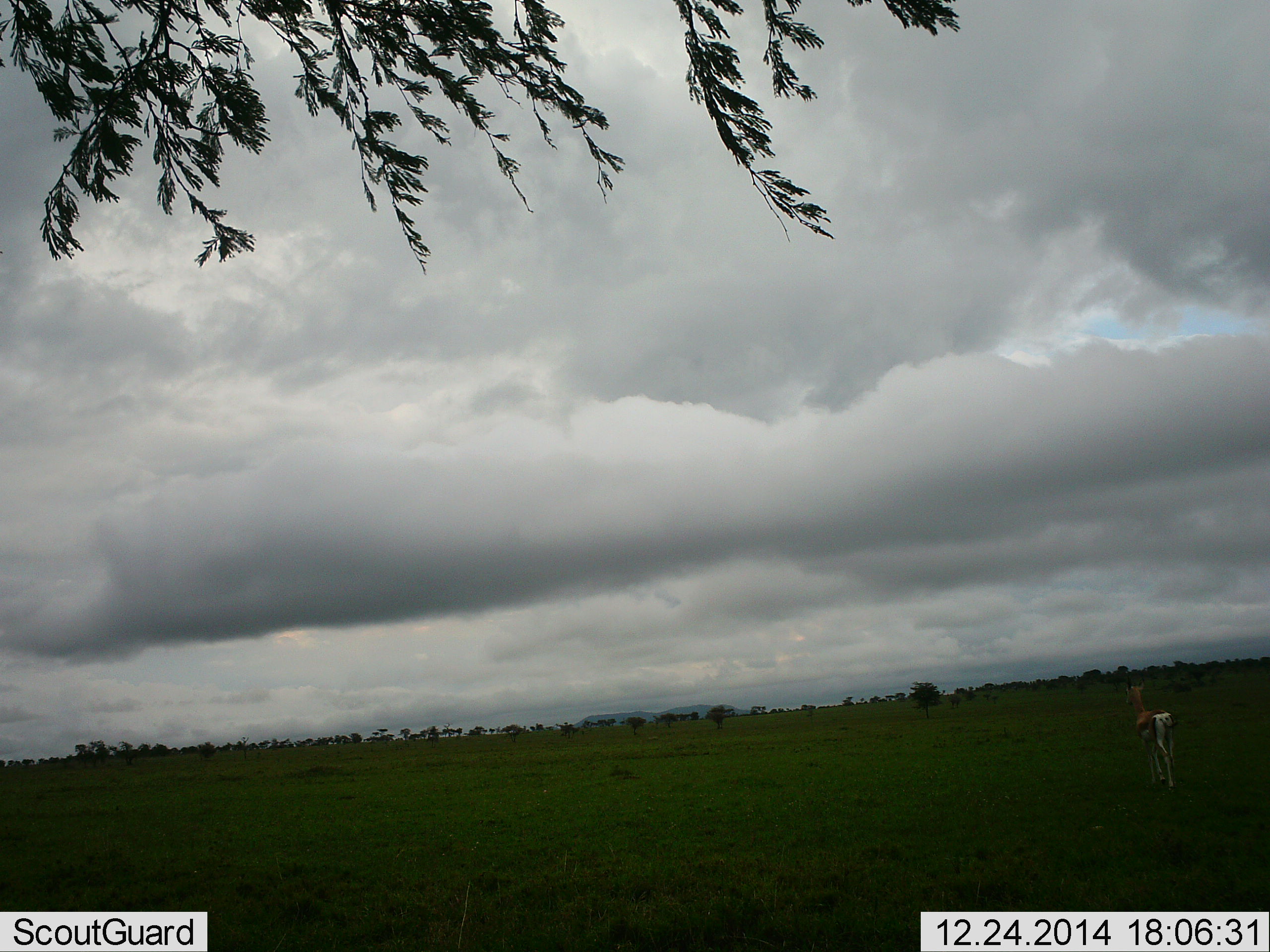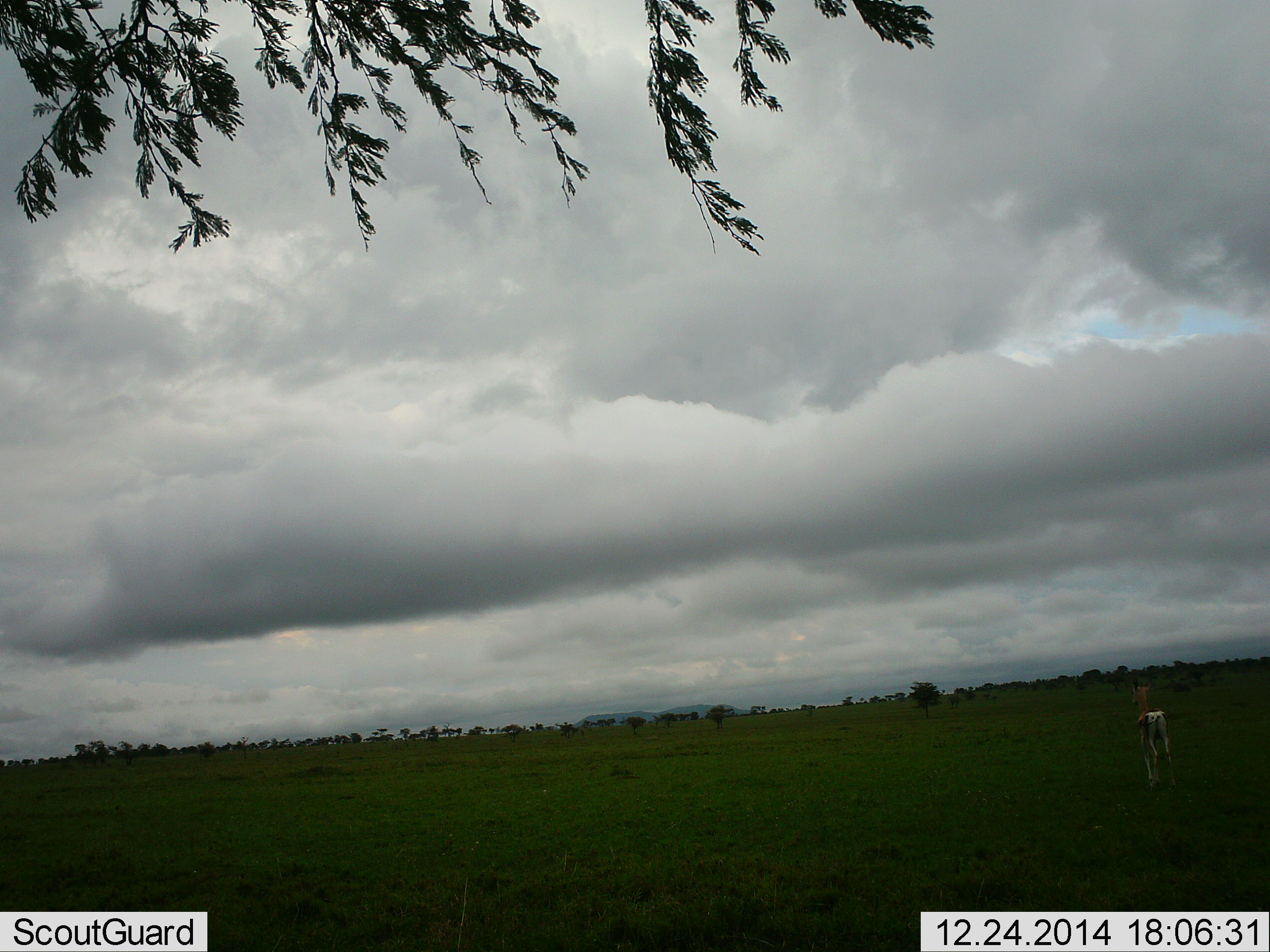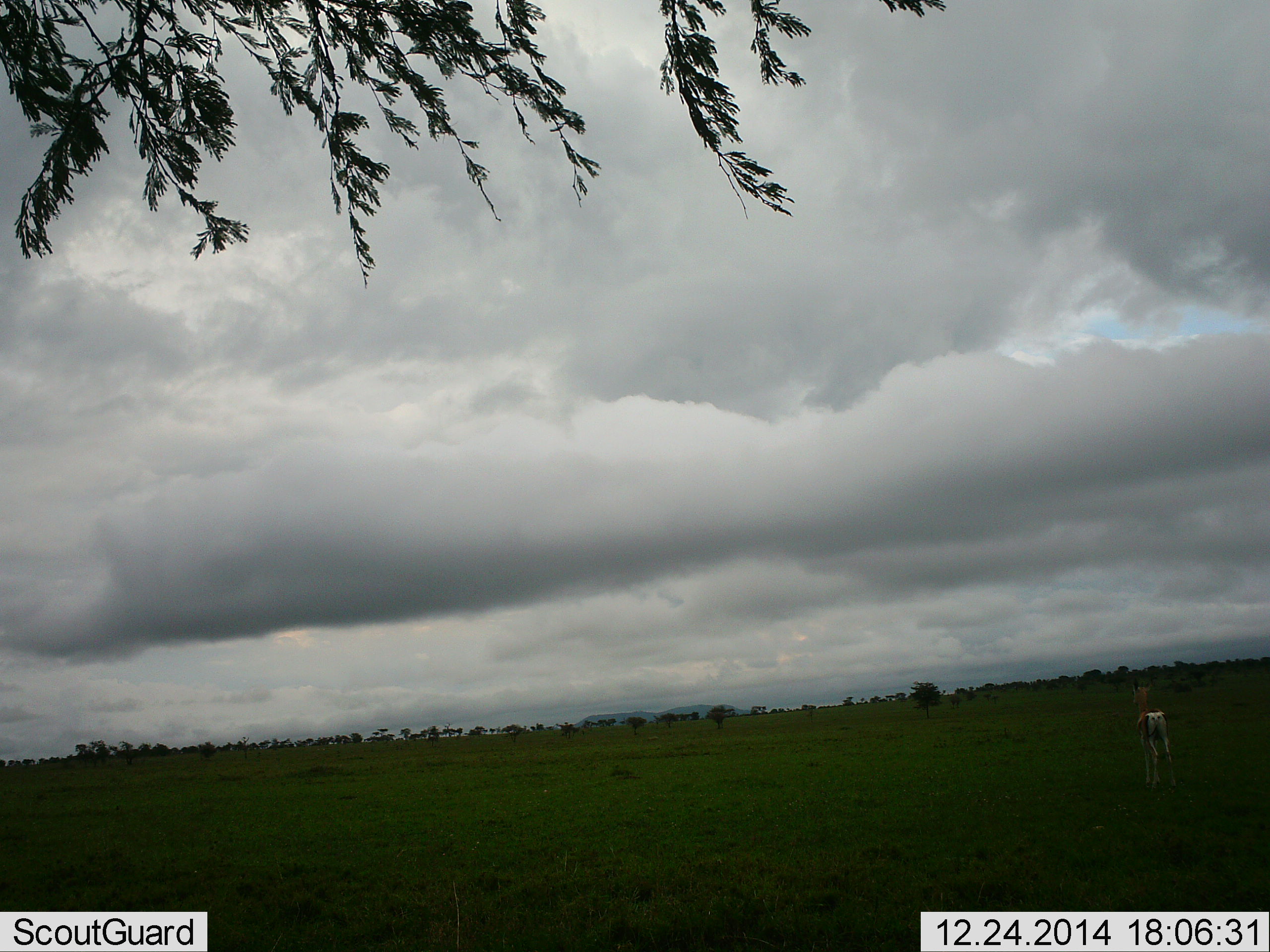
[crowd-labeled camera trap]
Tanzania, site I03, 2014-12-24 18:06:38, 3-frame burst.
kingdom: Animalia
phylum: Chordata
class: Mammalia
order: Artiodactyla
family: Bovidae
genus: Eudorcas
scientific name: Eudorcas thomsonii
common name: thomson's gazelle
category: gazellethomsons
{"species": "gazellethomsons (thomson's gazelle) (Eudorcas thomsonii)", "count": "1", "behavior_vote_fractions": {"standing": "90%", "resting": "0%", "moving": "20%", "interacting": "0%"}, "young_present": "0%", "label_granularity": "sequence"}